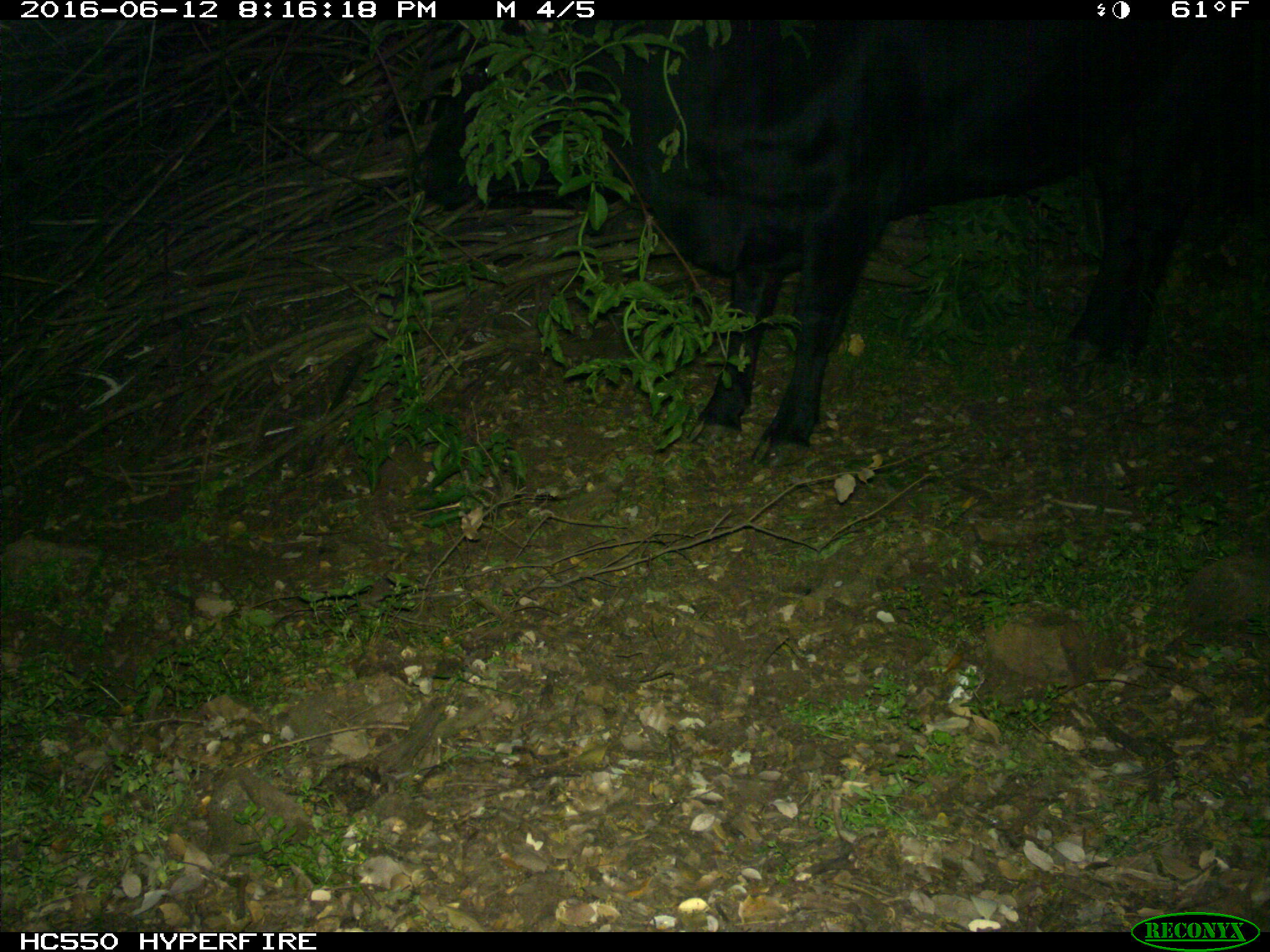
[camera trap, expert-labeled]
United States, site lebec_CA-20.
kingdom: Animalia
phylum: Chordata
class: Mammalia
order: Artiodactyla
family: Bovidae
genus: Bos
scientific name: Bos taurus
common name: domestic cow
Bos taurus (domestic cow).